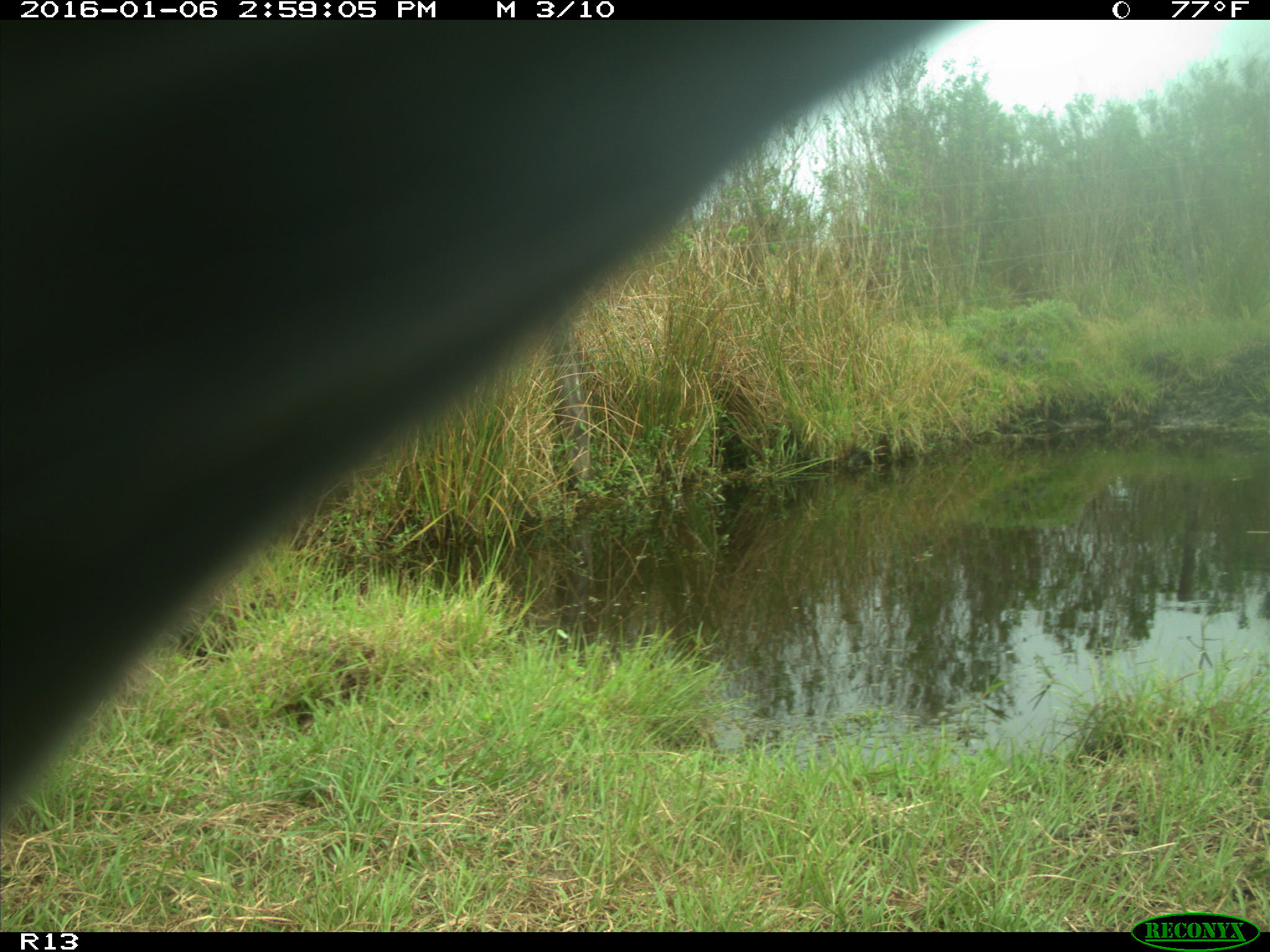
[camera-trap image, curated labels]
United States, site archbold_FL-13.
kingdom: Animalia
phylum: Chordata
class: Mammalia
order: Artiodactyla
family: Bovidae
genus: Bos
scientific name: Bos taurus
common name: domestic cow